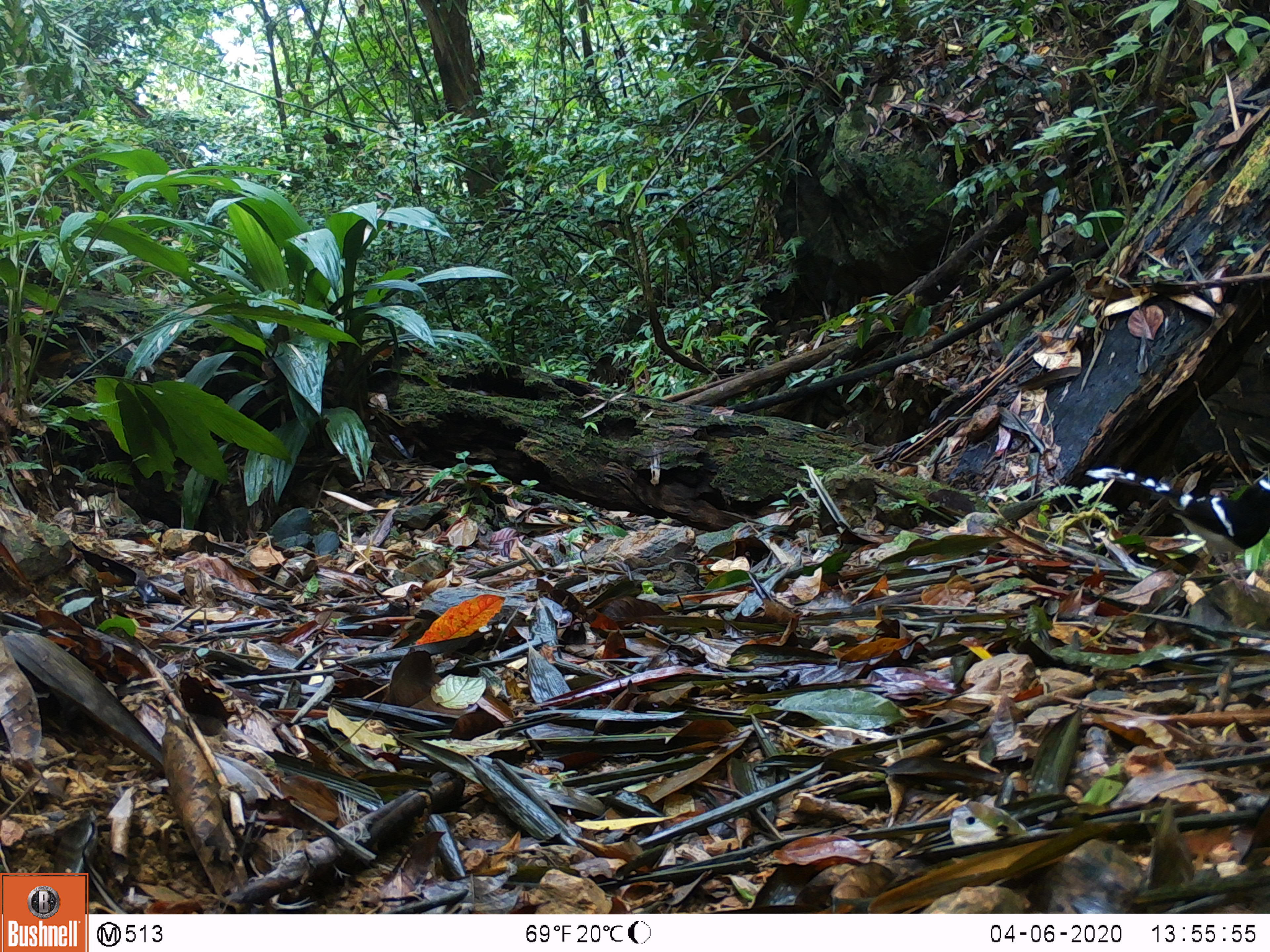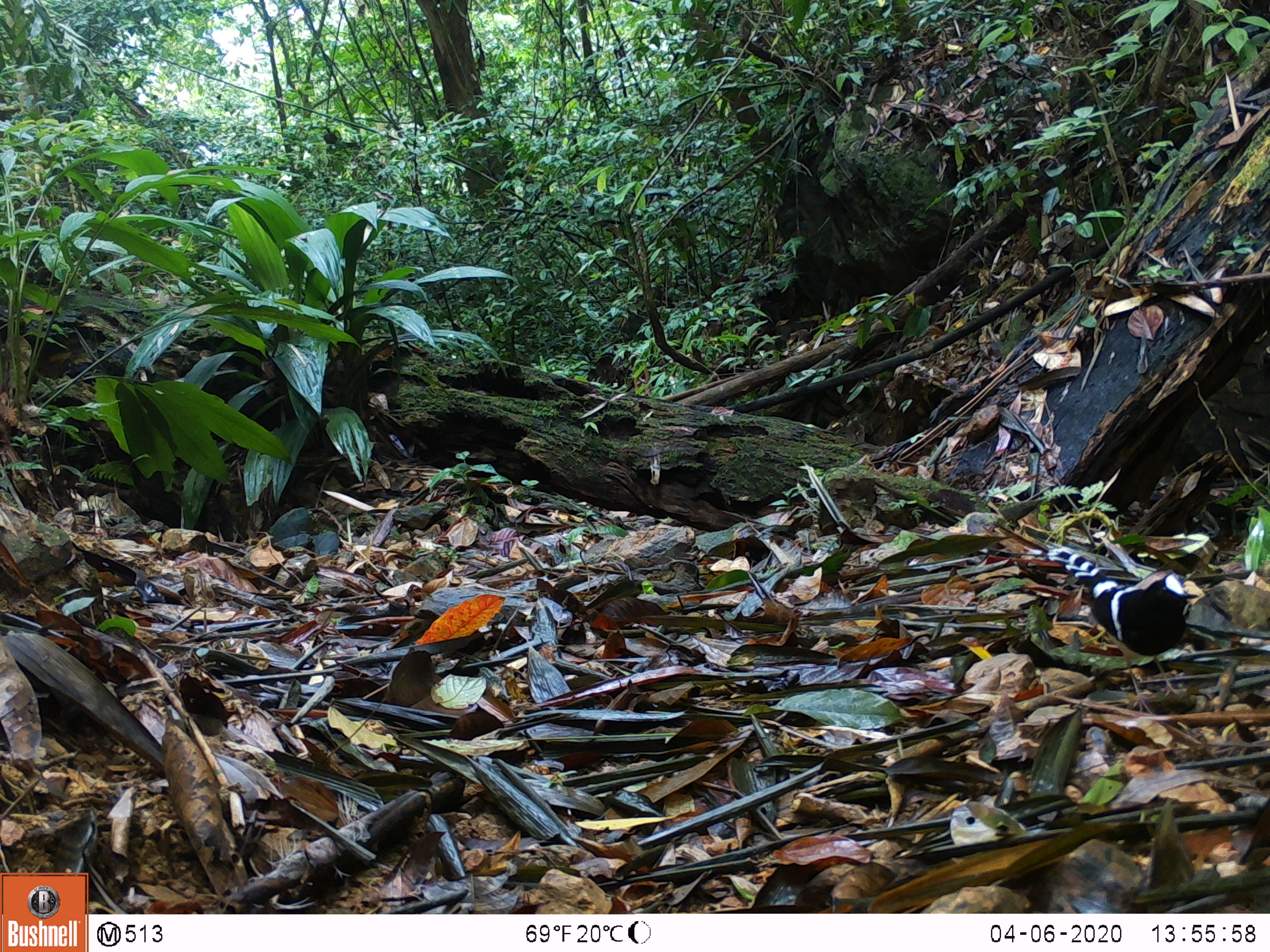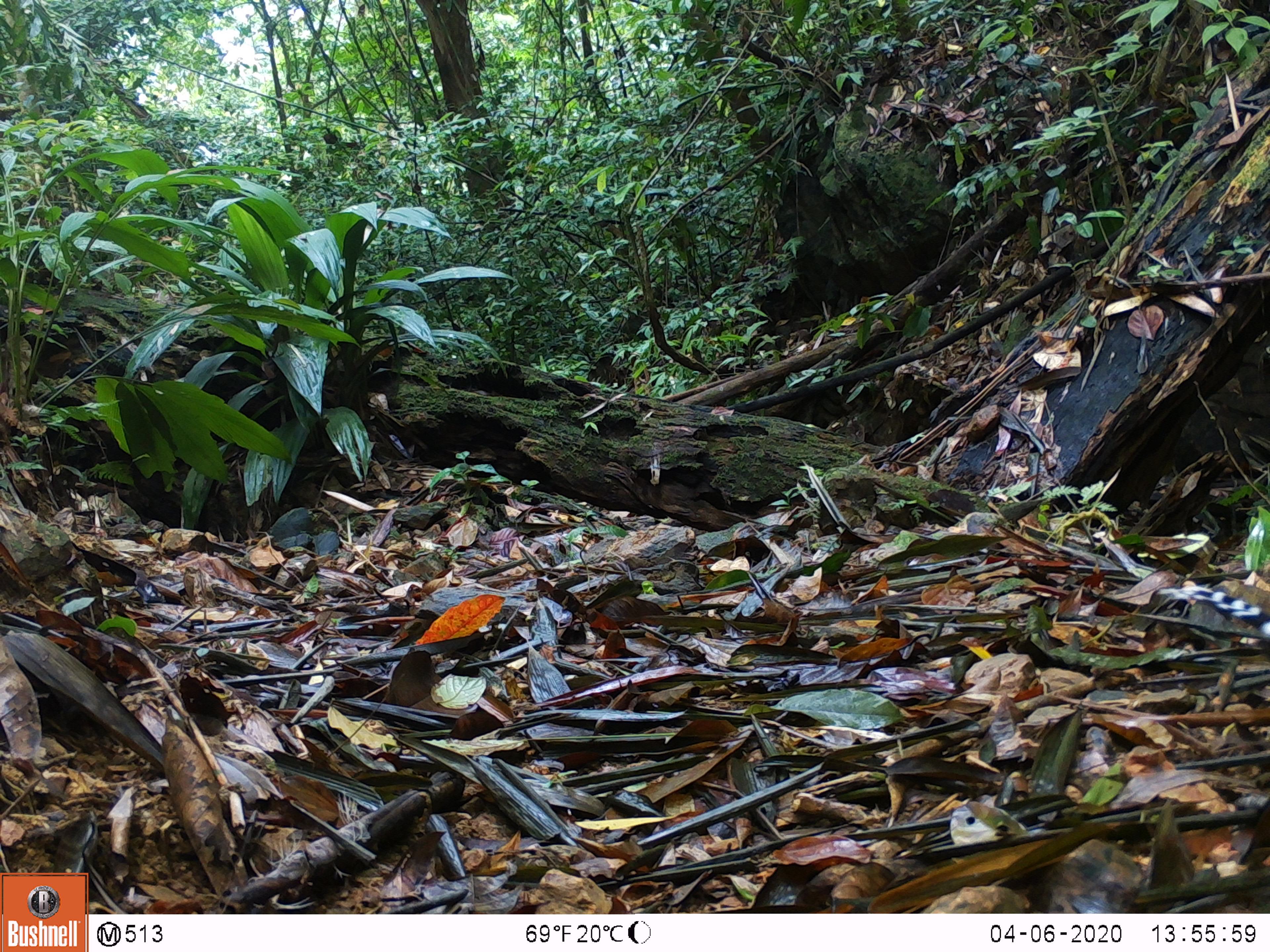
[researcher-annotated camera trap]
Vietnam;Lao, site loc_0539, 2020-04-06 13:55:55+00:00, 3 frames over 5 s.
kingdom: Animalia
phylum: Chordata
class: Aves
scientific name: Aves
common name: bird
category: unidentified bird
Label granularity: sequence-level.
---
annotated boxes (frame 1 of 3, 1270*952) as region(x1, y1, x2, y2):
unidentified bird: region(1084, 466, 1270, 602)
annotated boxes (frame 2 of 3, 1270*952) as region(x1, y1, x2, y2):
unidentified bird: region(1047, 546, 1198, 715)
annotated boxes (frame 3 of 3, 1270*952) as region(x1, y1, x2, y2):
unidentified bird: region(1155, 587, 1270, 637)